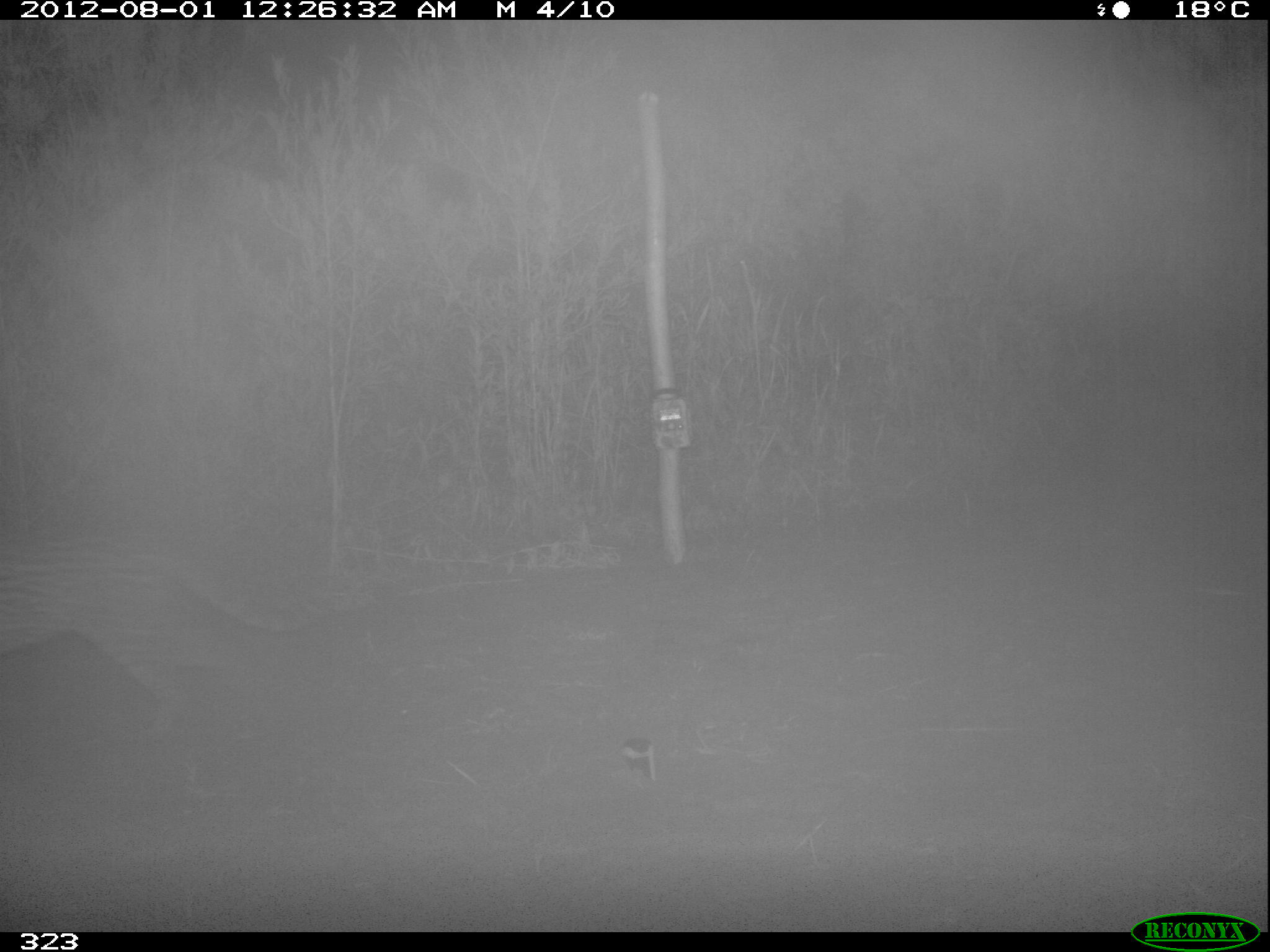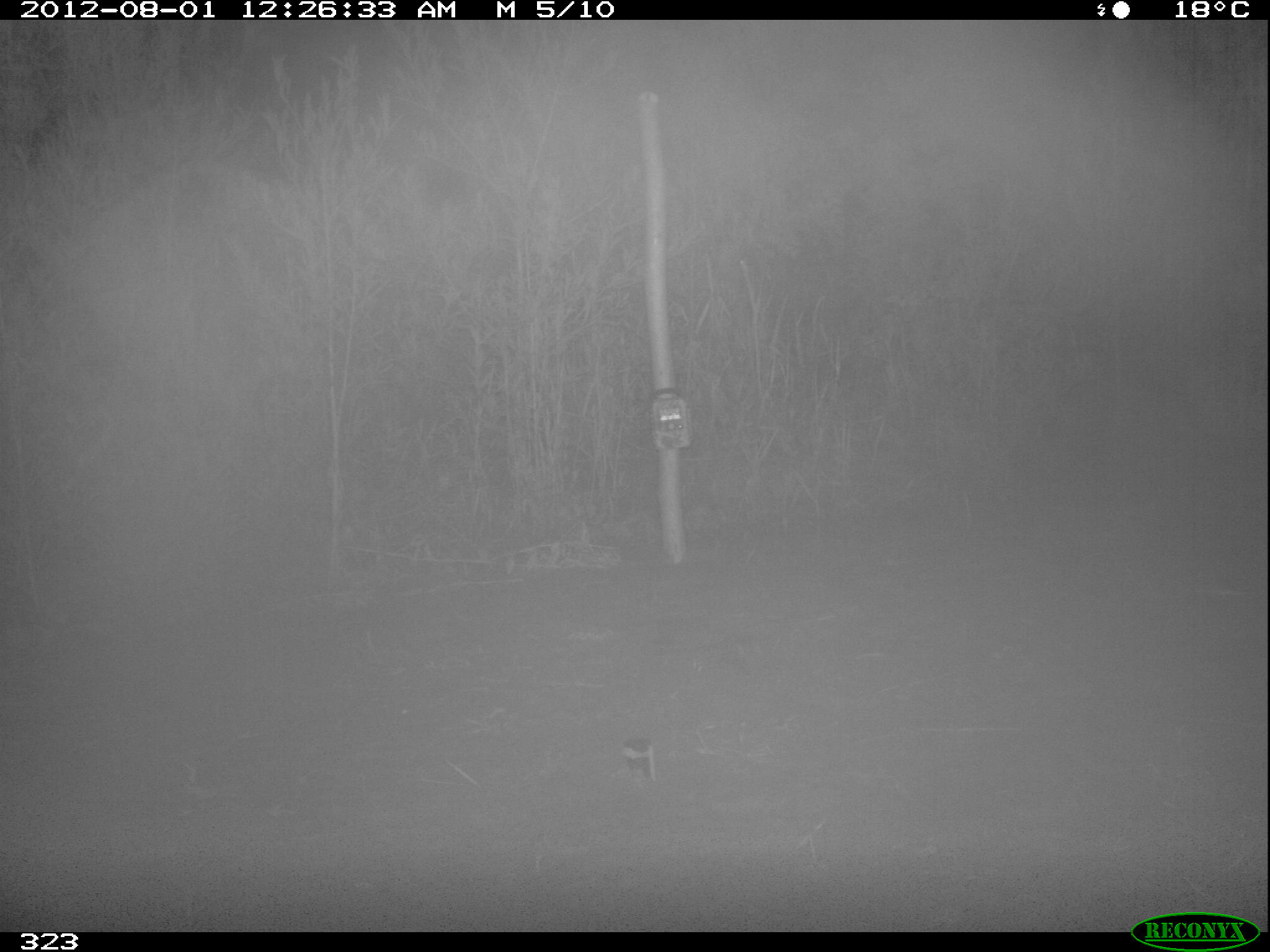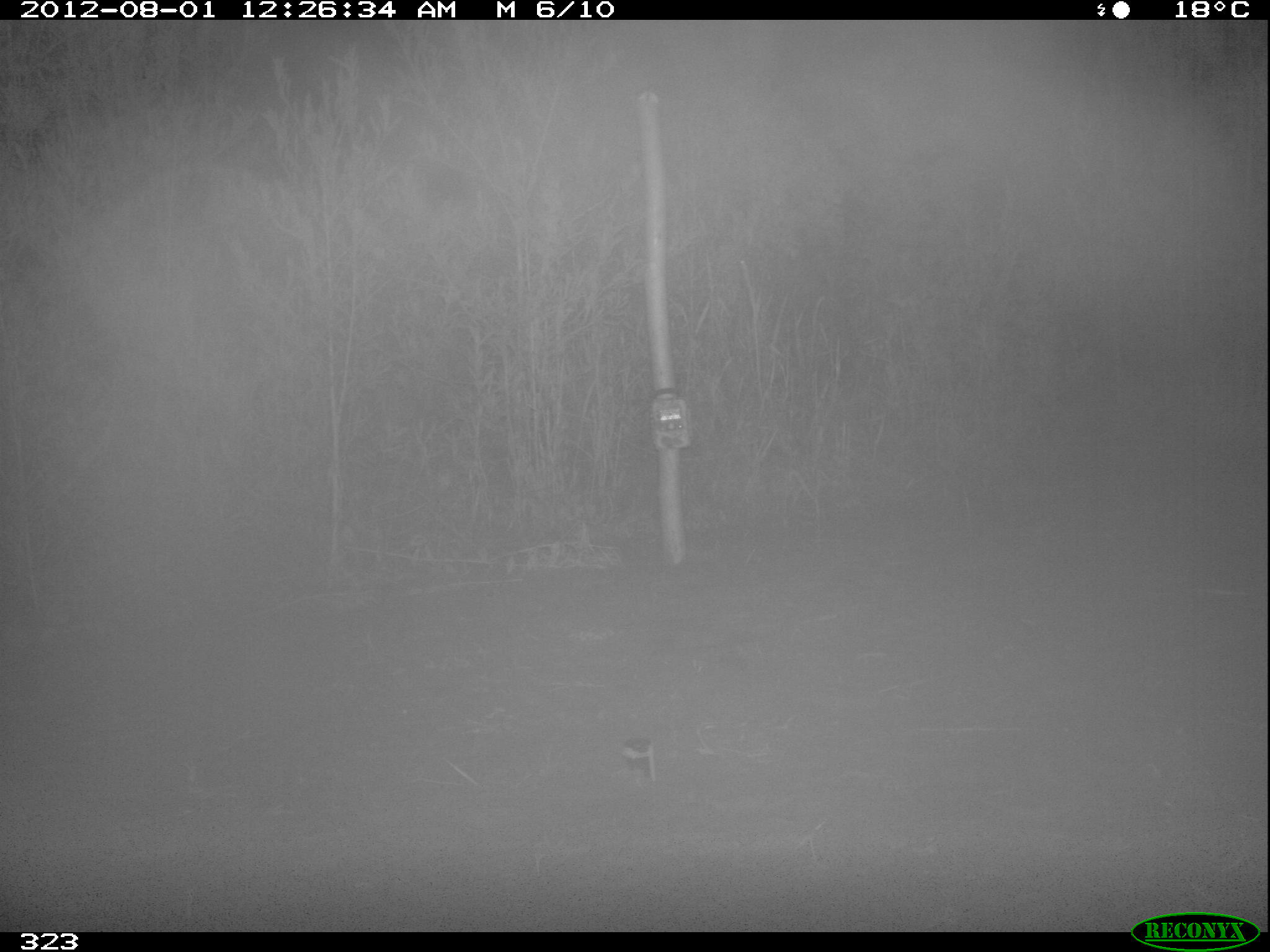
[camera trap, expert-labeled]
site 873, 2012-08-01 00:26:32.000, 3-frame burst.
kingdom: Animalia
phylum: Chordata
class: Mammalia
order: Carnivora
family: Felidae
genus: Leopardus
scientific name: Leopardus pardalis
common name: ocelot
Leopardus pardalis (ocelot).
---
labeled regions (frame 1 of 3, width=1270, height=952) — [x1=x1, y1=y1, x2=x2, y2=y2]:
leopardus pardalis: [x1=0, y1=534, x2=318, y2=745]